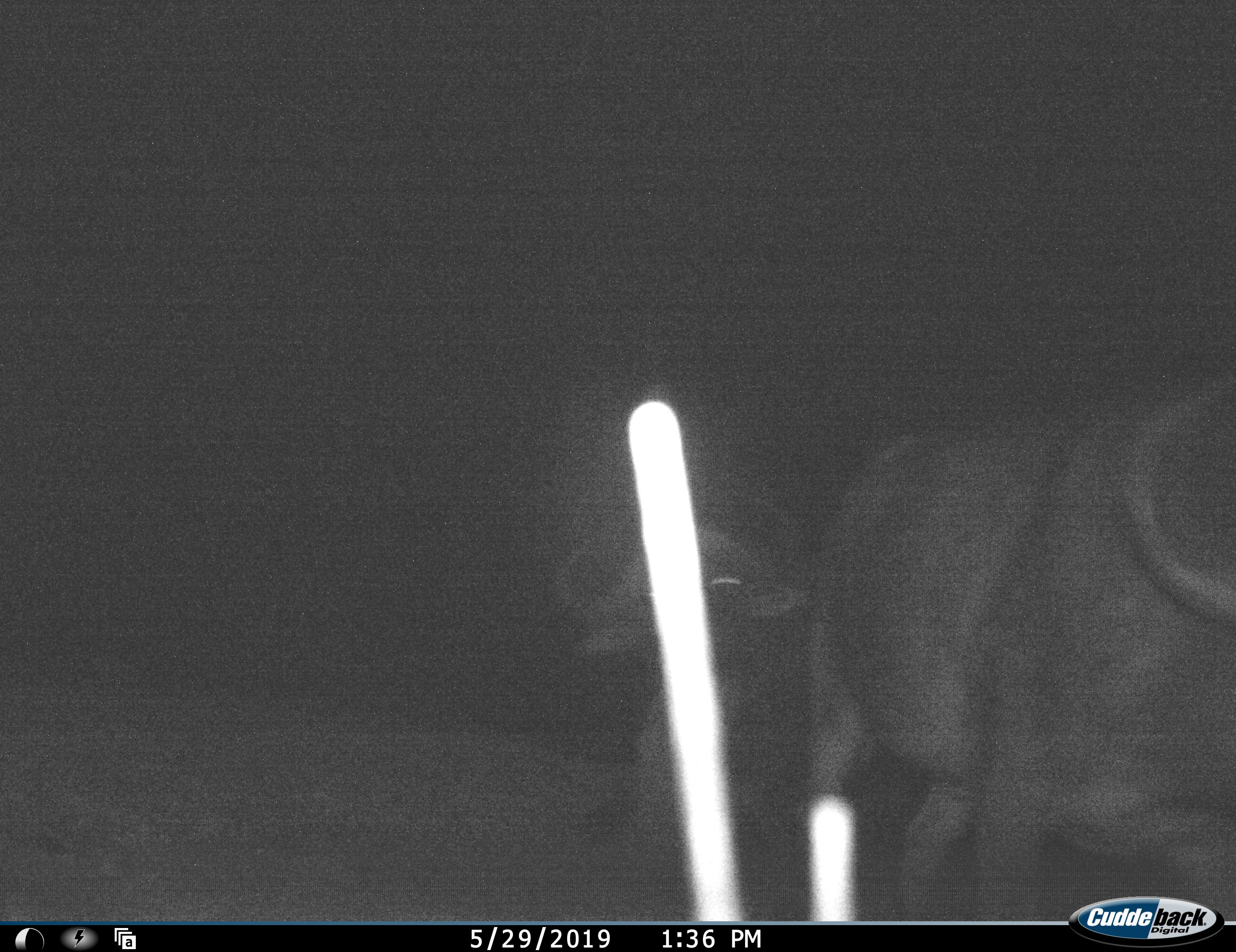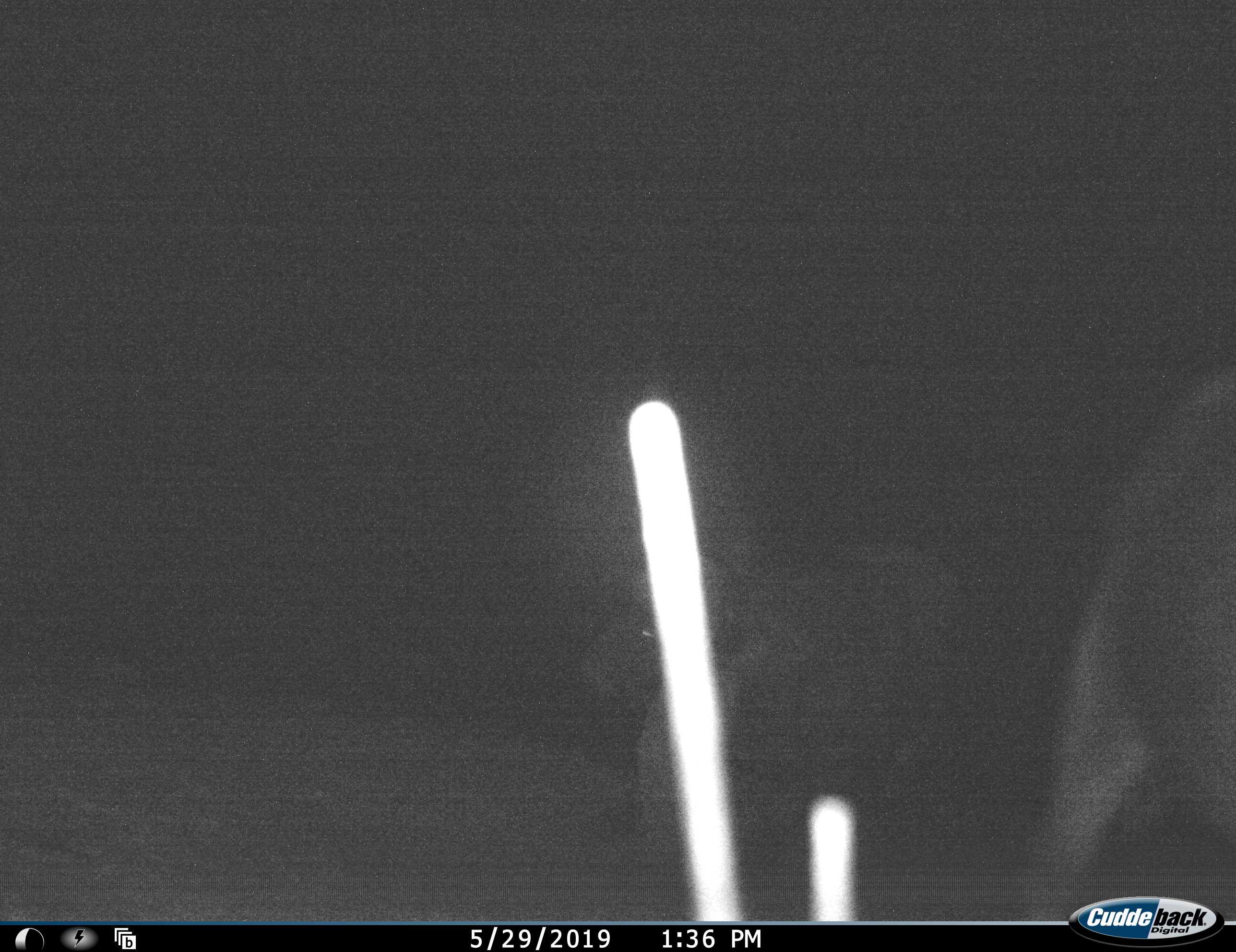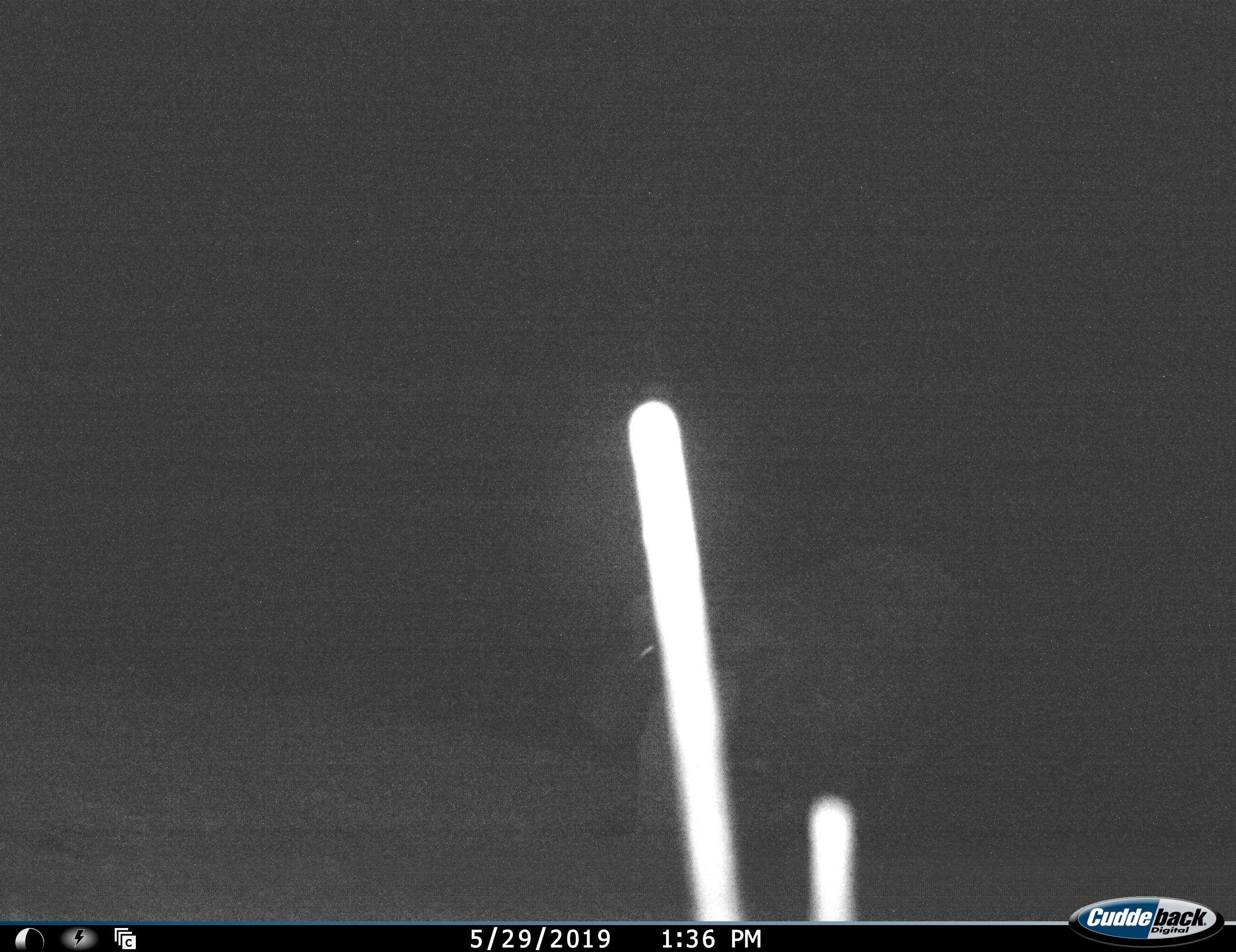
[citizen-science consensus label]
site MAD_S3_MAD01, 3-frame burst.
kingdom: Animalia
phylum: Chordata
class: Mammalia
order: Artiodactyla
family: Bovidae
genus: Syncerus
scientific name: Syncerus caffer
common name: african buffalo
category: buffalo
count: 2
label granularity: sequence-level